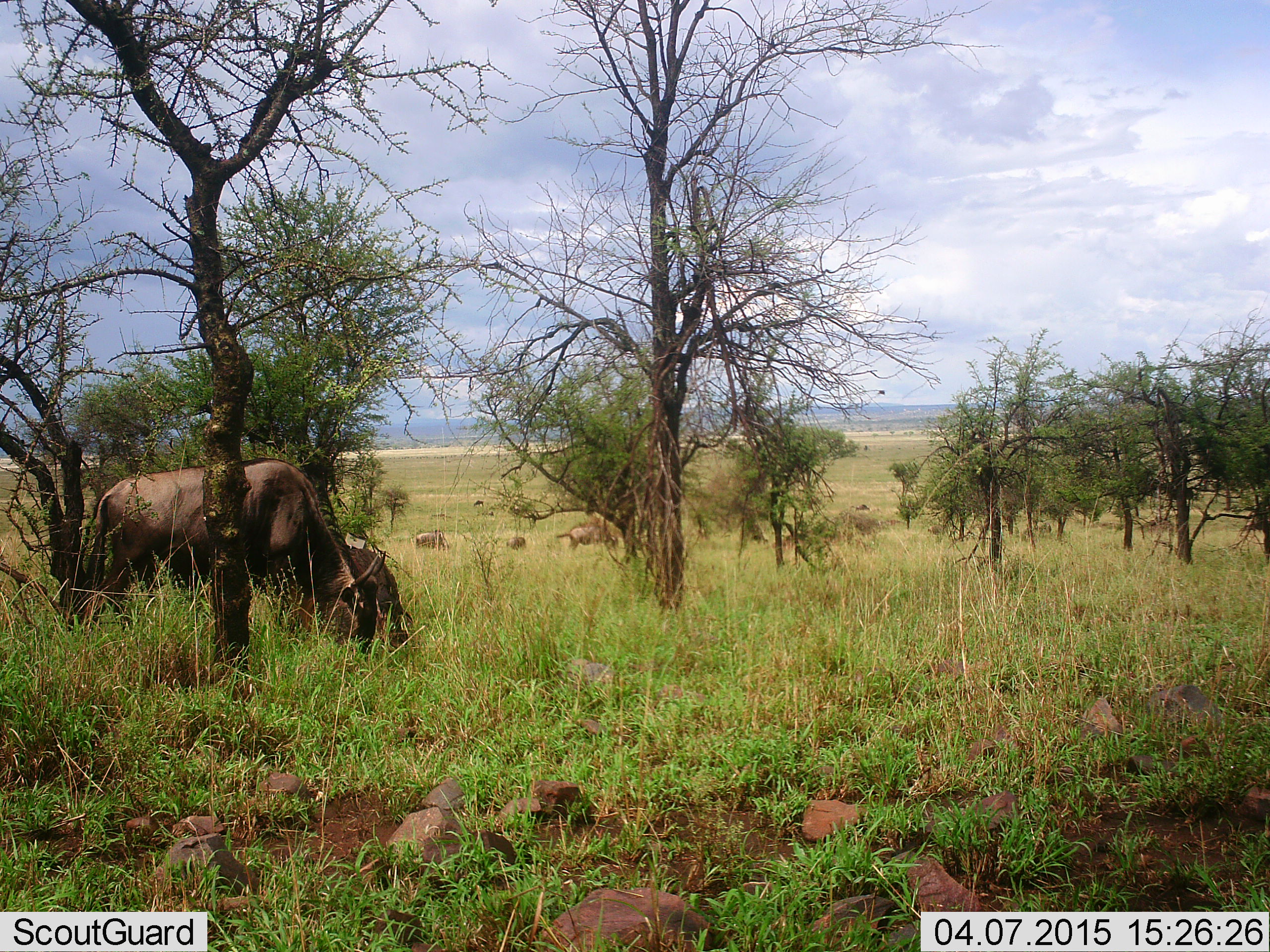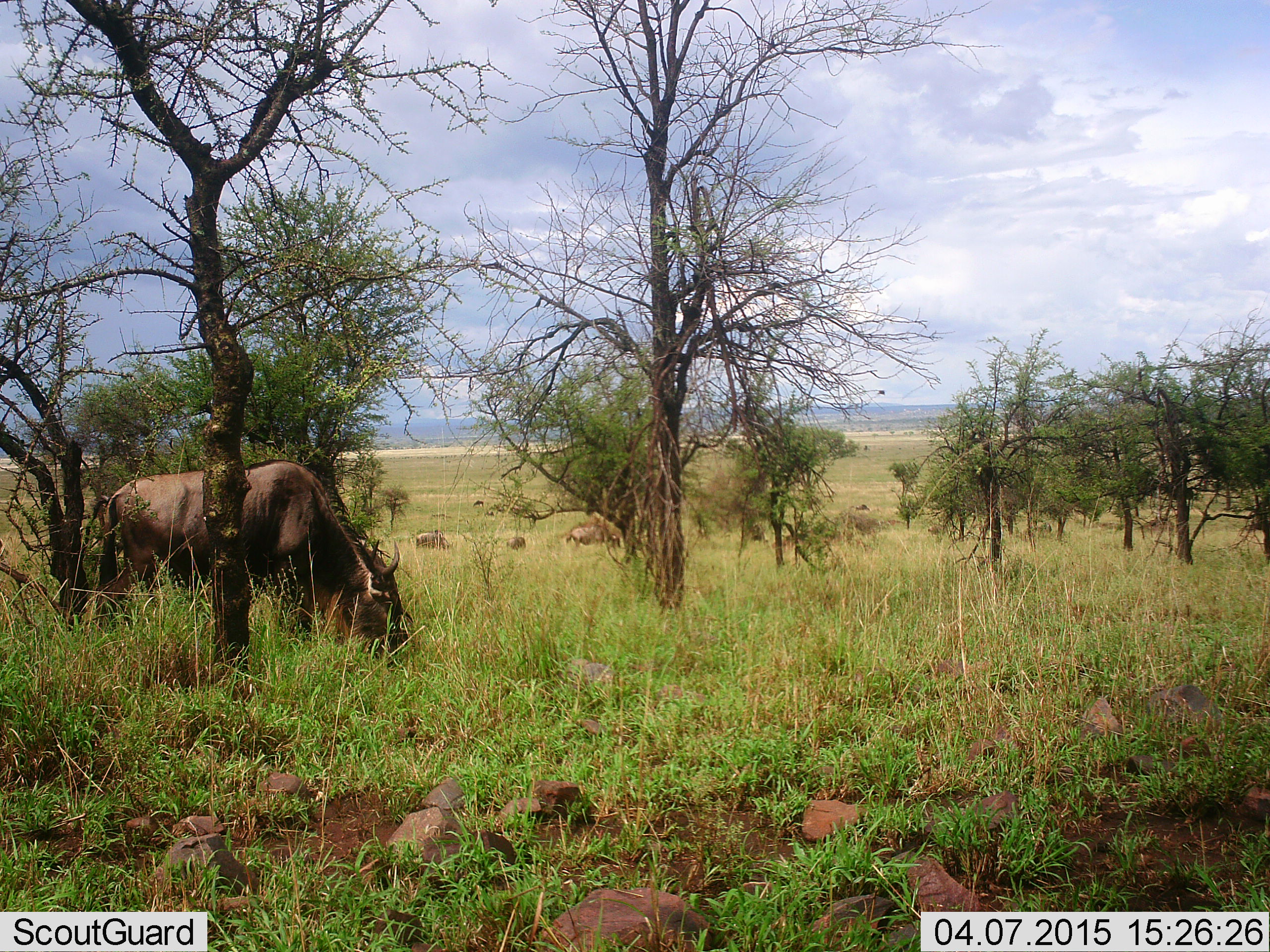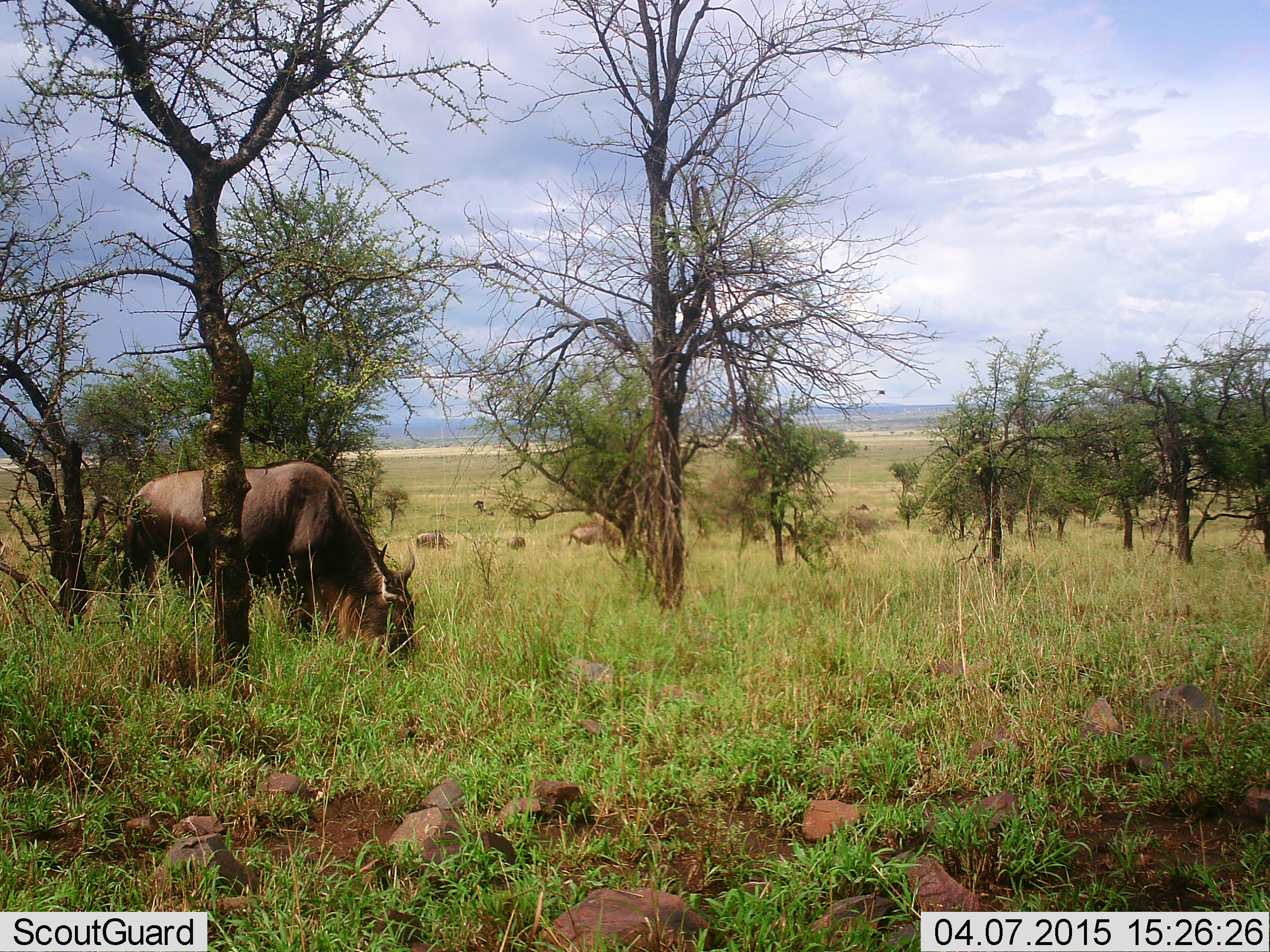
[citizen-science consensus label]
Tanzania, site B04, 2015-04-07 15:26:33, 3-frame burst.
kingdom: Animalia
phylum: Chordata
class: Mammalia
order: Artiodactyla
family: Bovidae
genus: Connochaetes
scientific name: Connochaetes taurinus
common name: blue wildebeest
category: wildebeest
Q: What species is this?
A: Wildebeest (blue wildebeest) (Connochaetes taurinus).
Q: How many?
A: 5.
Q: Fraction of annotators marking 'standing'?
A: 40%.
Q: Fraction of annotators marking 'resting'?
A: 0%.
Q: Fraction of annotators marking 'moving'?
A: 30%.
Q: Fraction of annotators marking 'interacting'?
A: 0%.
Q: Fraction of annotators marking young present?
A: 10%.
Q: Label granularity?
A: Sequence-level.